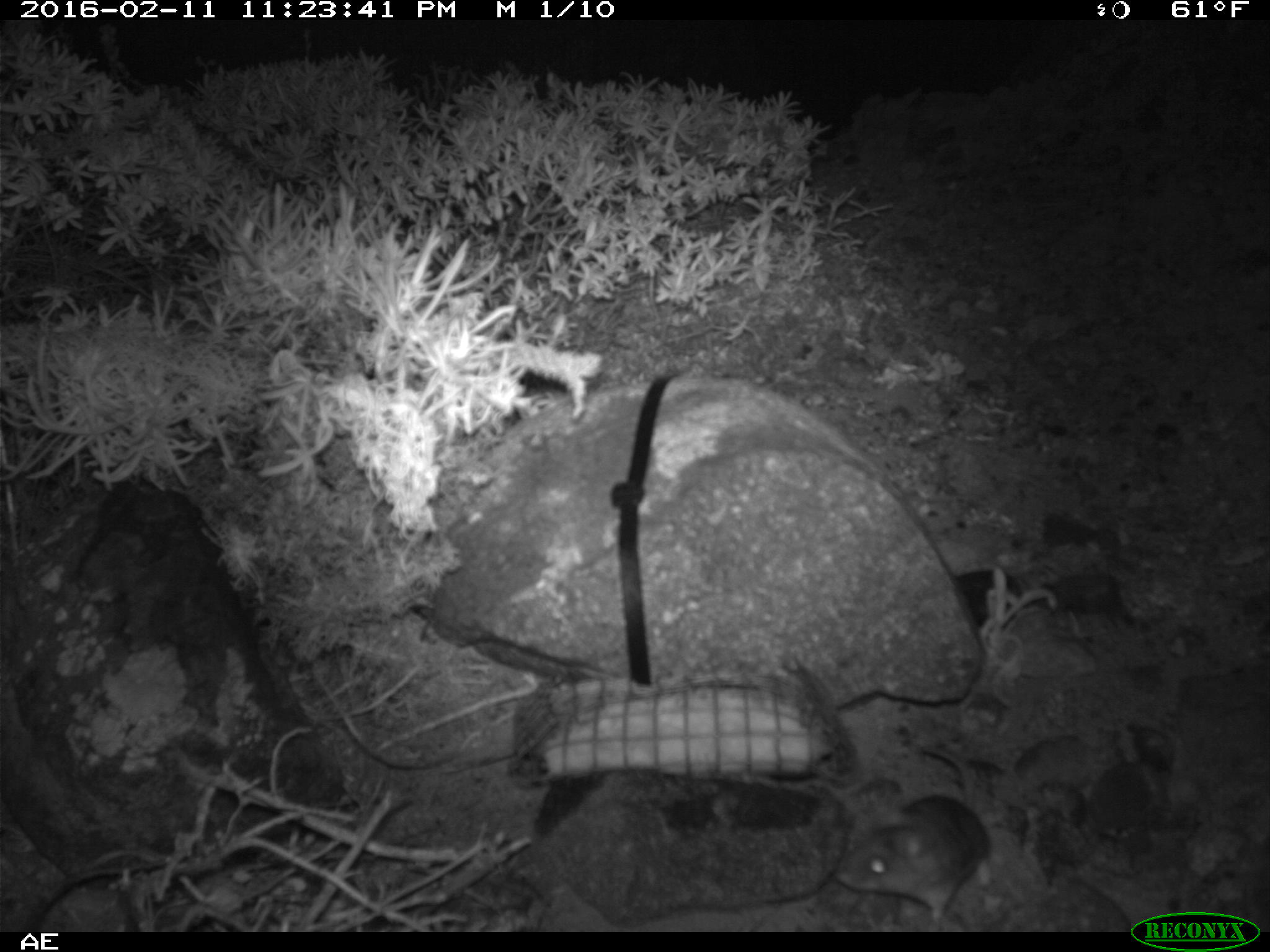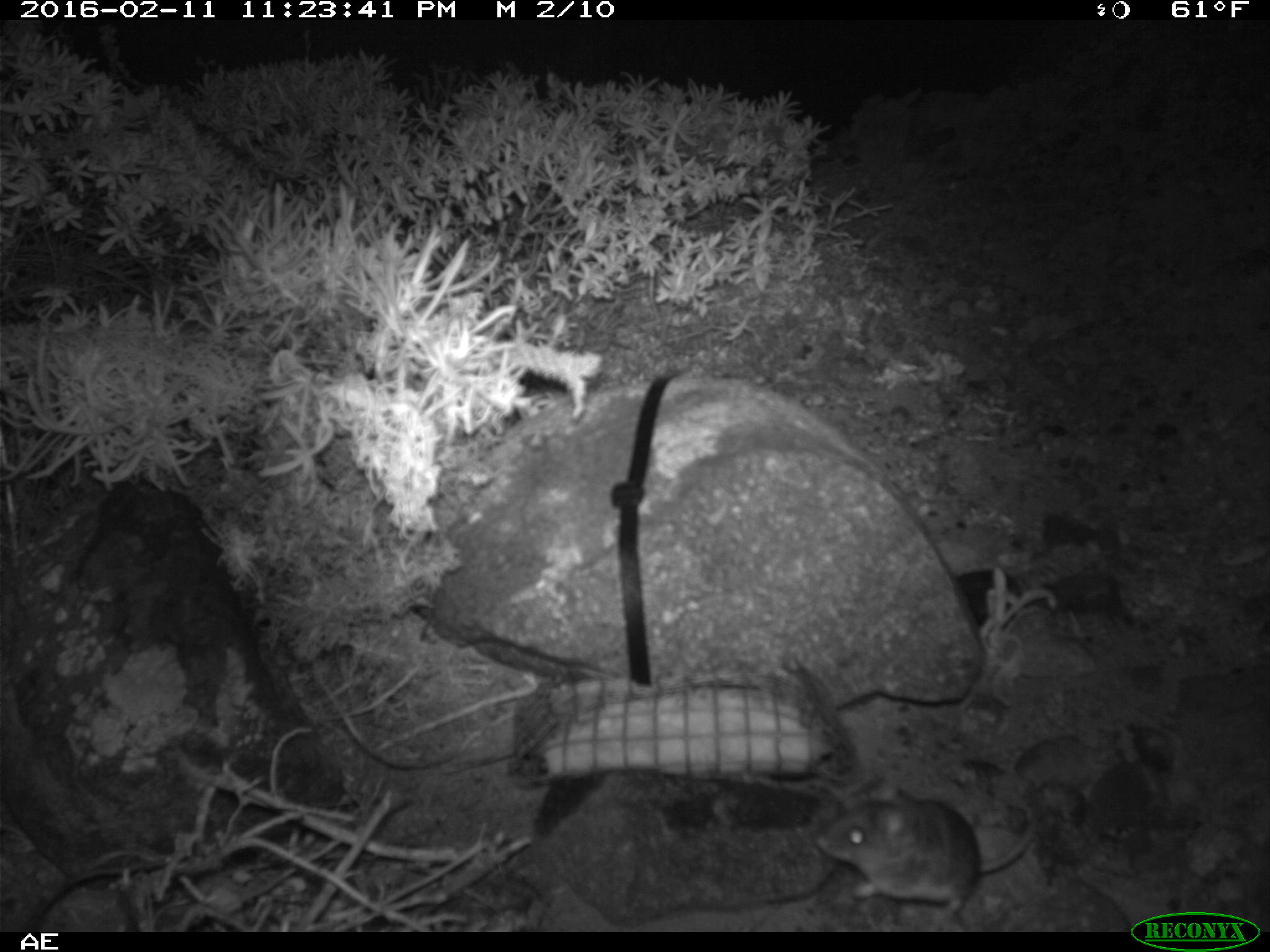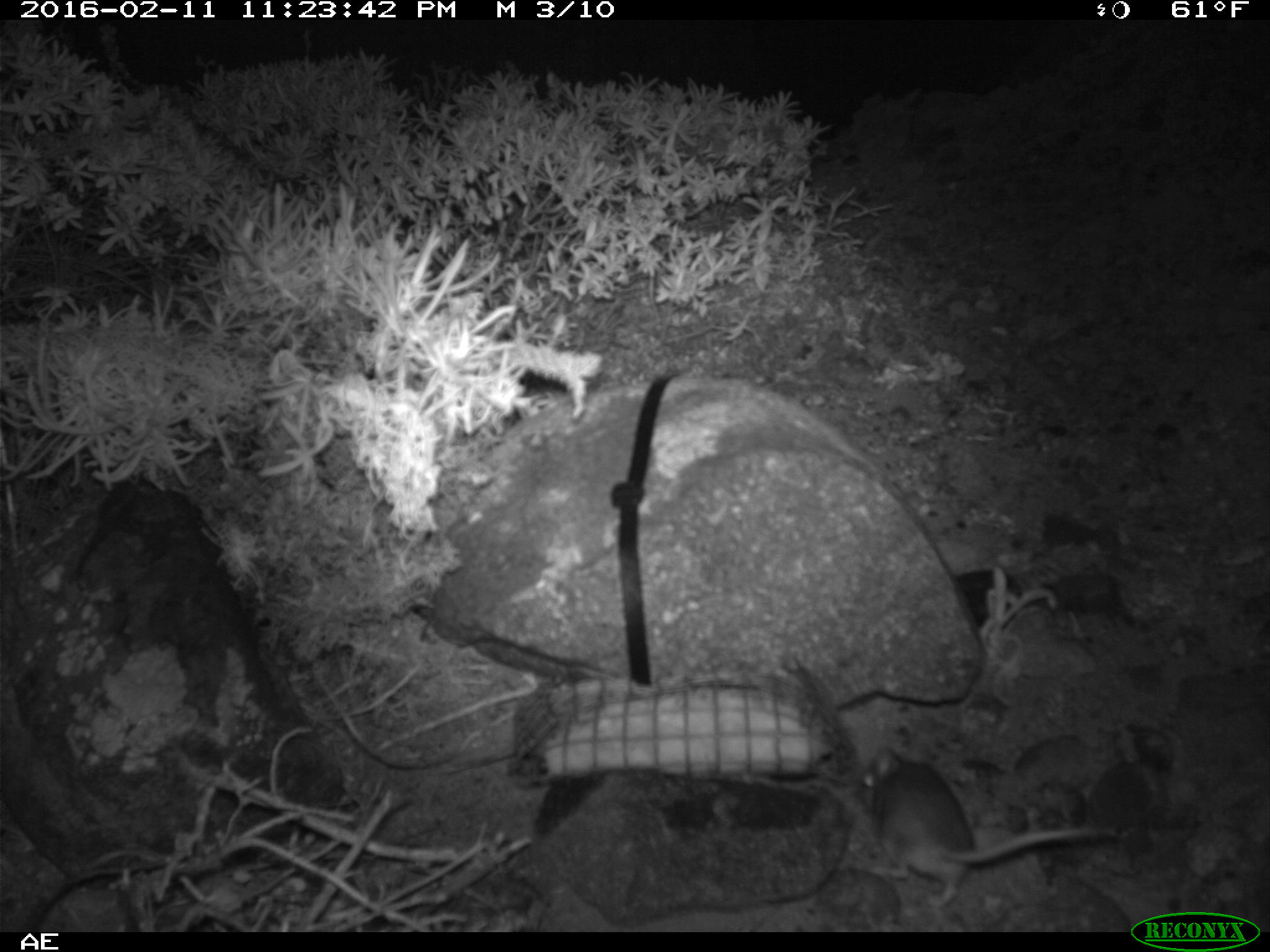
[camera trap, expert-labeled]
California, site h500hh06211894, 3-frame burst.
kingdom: Animalia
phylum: Chordata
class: Mammalia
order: Rodentia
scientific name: Rodentia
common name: rodent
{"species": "rodent (Rodentia)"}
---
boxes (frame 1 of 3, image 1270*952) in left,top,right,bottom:
rodent: 833,738,992,930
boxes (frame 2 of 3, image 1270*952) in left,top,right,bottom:
rodent: 815,785,1031,929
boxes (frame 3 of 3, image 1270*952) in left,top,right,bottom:
rodent: 854,744,1116,904